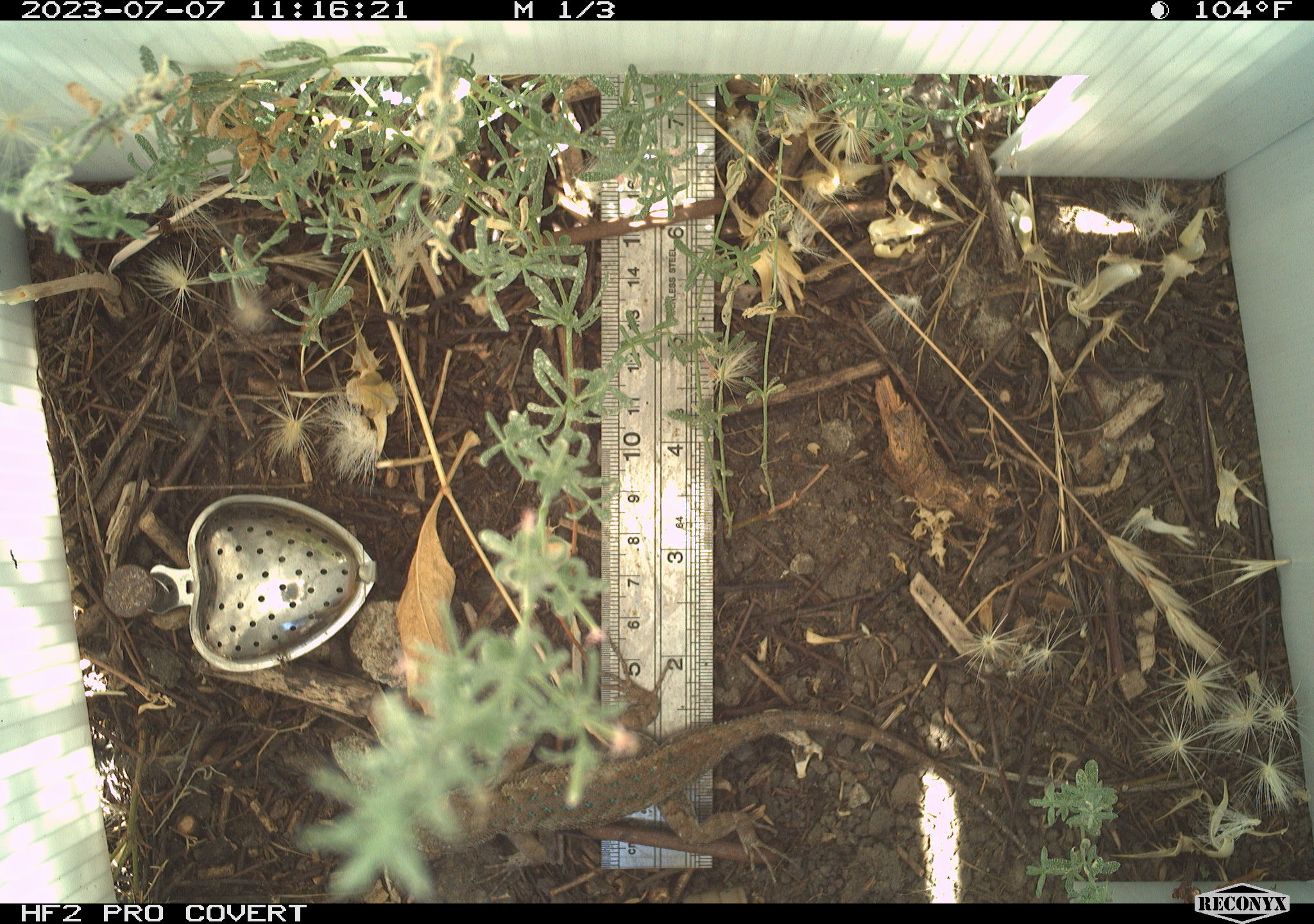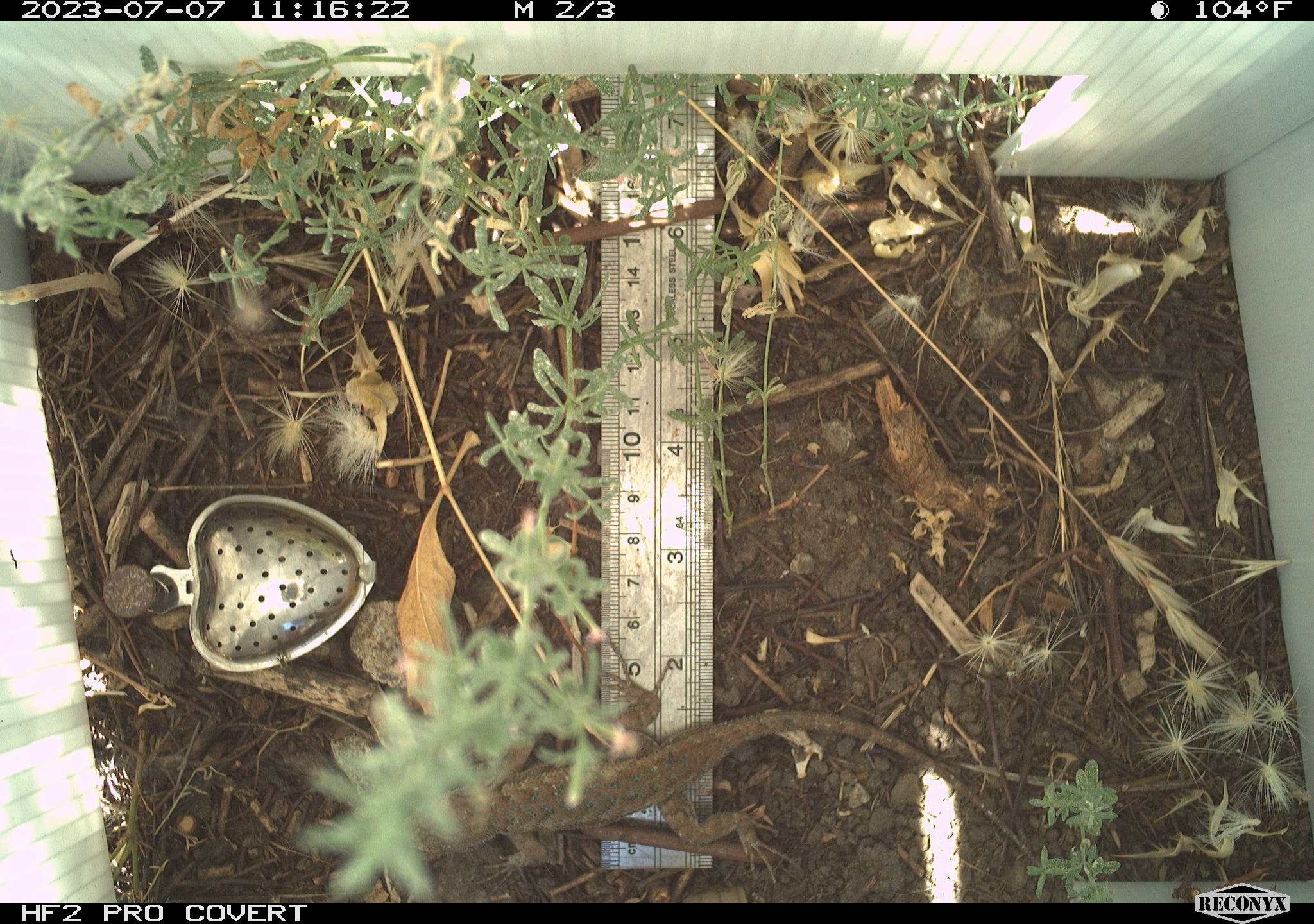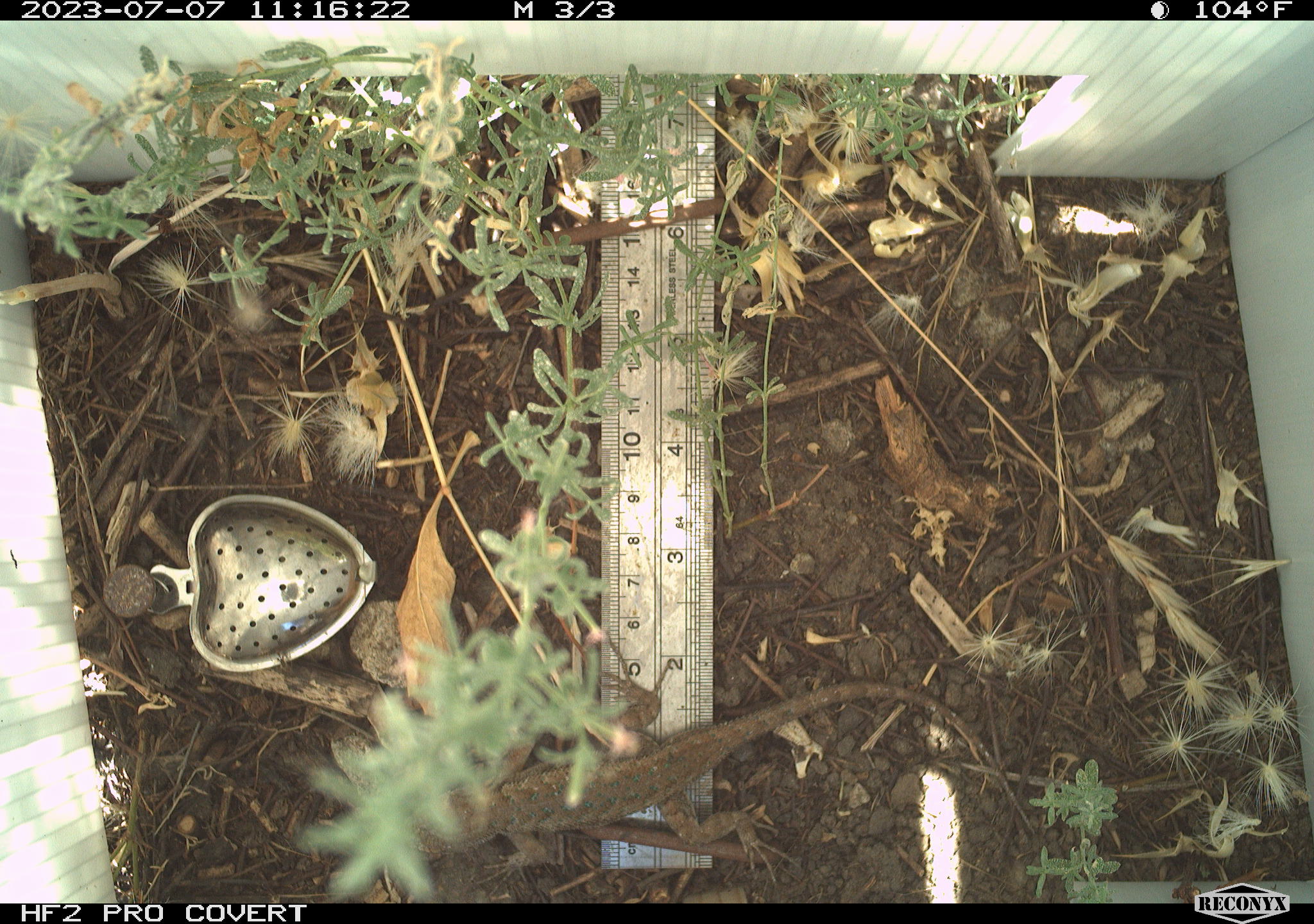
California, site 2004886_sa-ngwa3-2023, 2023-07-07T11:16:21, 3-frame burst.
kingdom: Animalia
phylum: Chordata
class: Reptilia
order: Squamata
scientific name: Squamata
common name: lizards and snakes